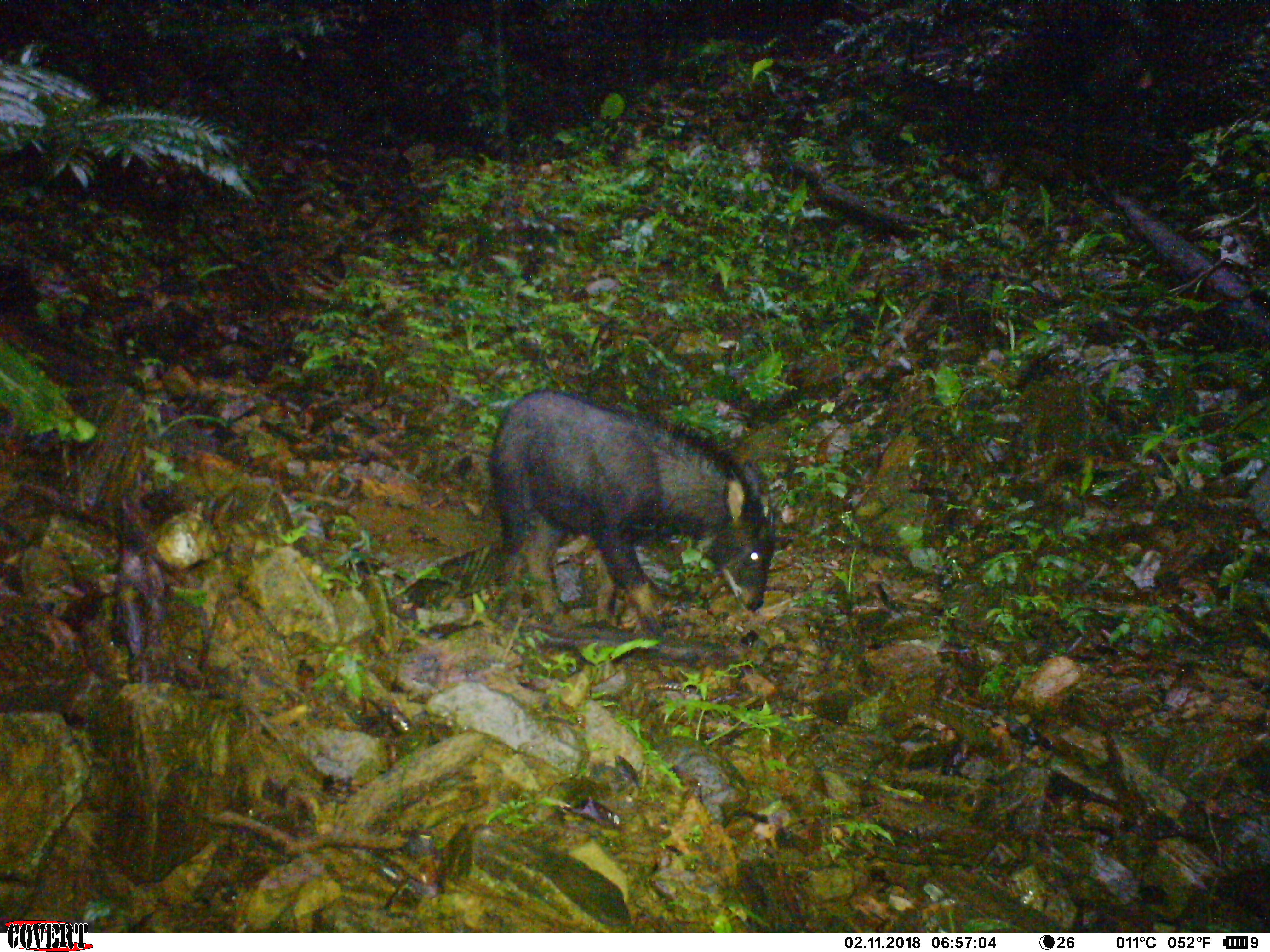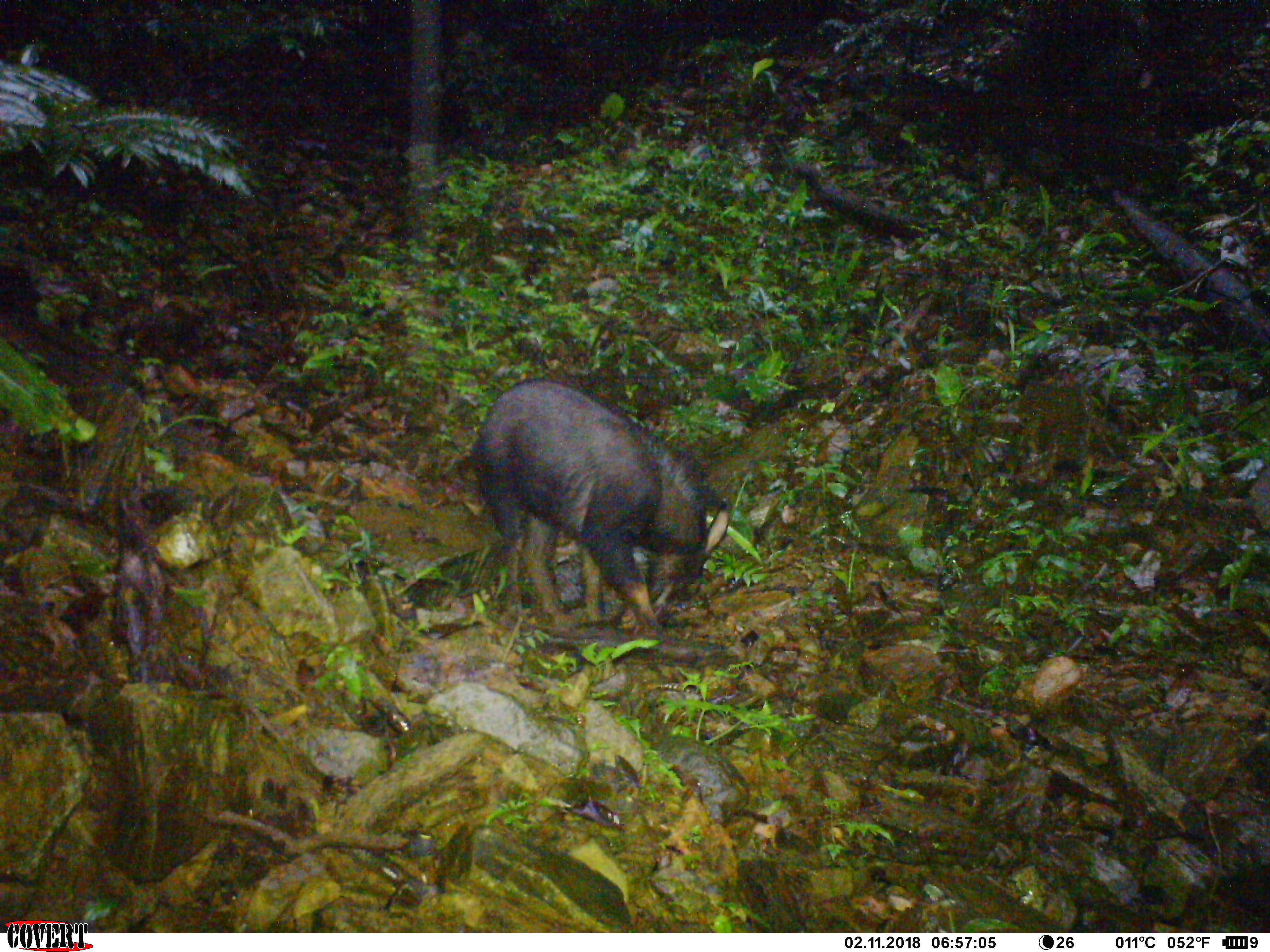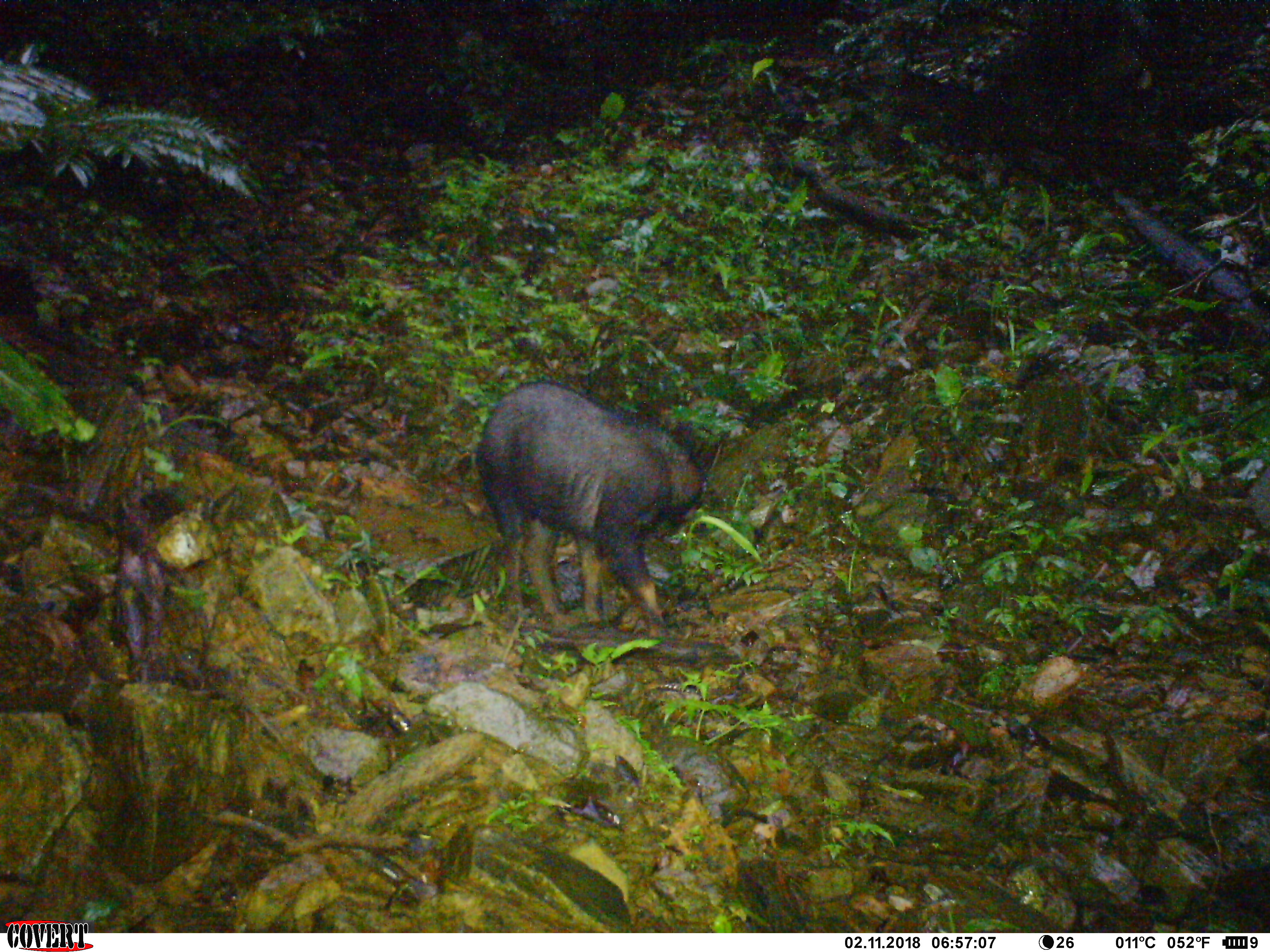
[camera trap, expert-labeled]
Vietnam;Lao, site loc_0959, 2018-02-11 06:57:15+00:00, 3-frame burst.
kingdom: Animalia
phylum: Chordata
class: Mammalia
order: Artiodactyla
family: Bovidae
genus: Capricornis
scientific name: Capricornis sumatraensis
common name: chinese serow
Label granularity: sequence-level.